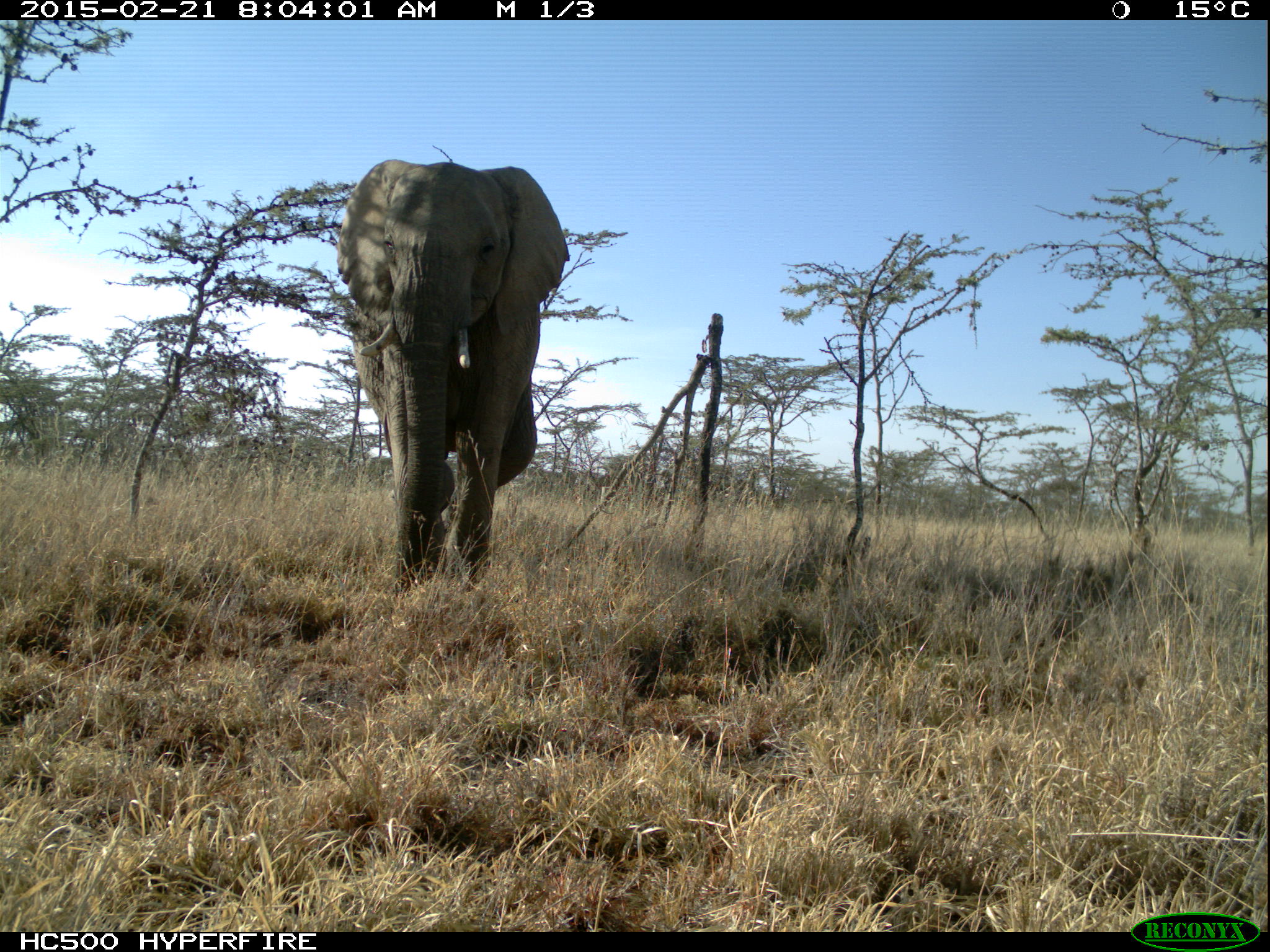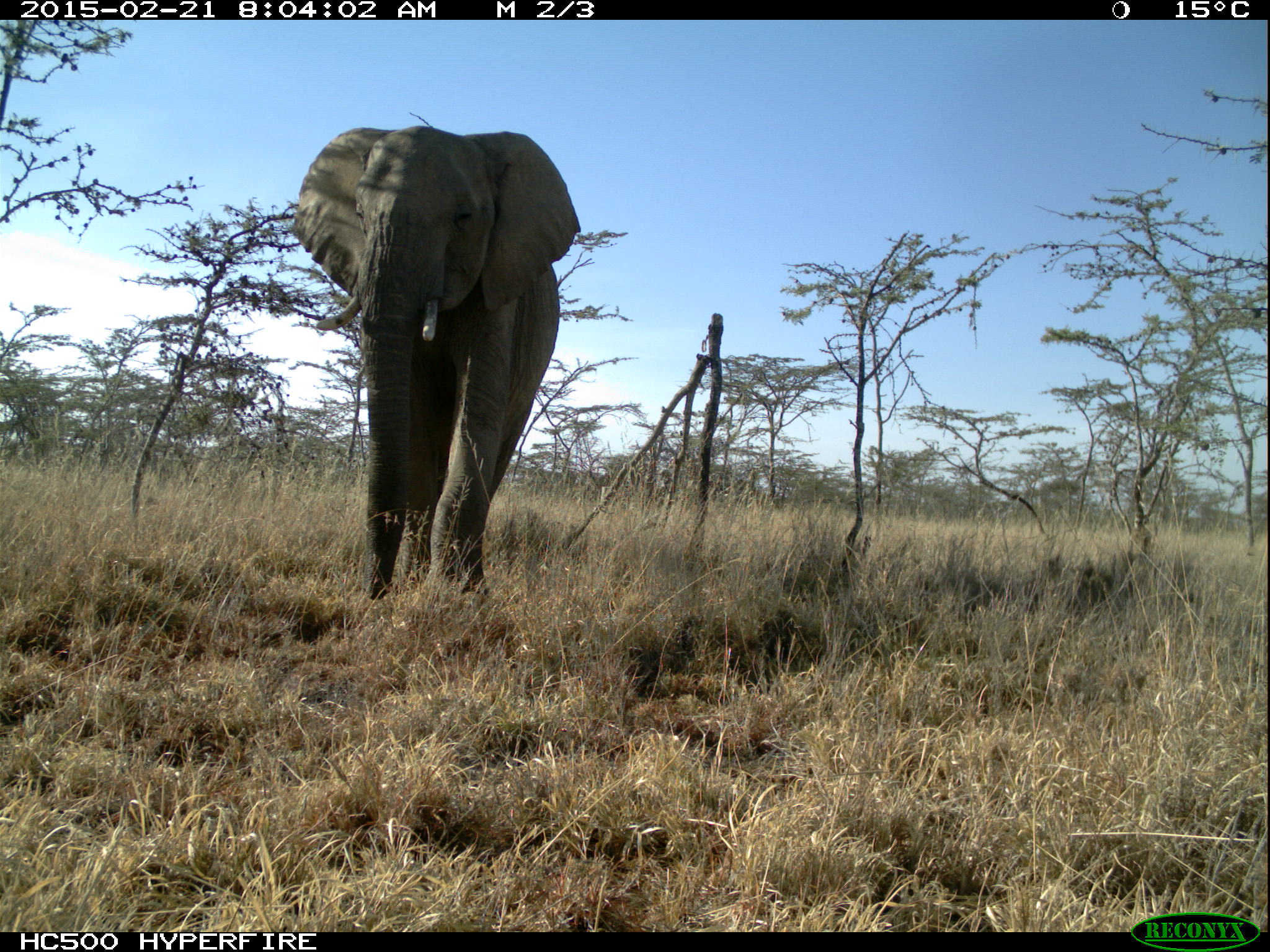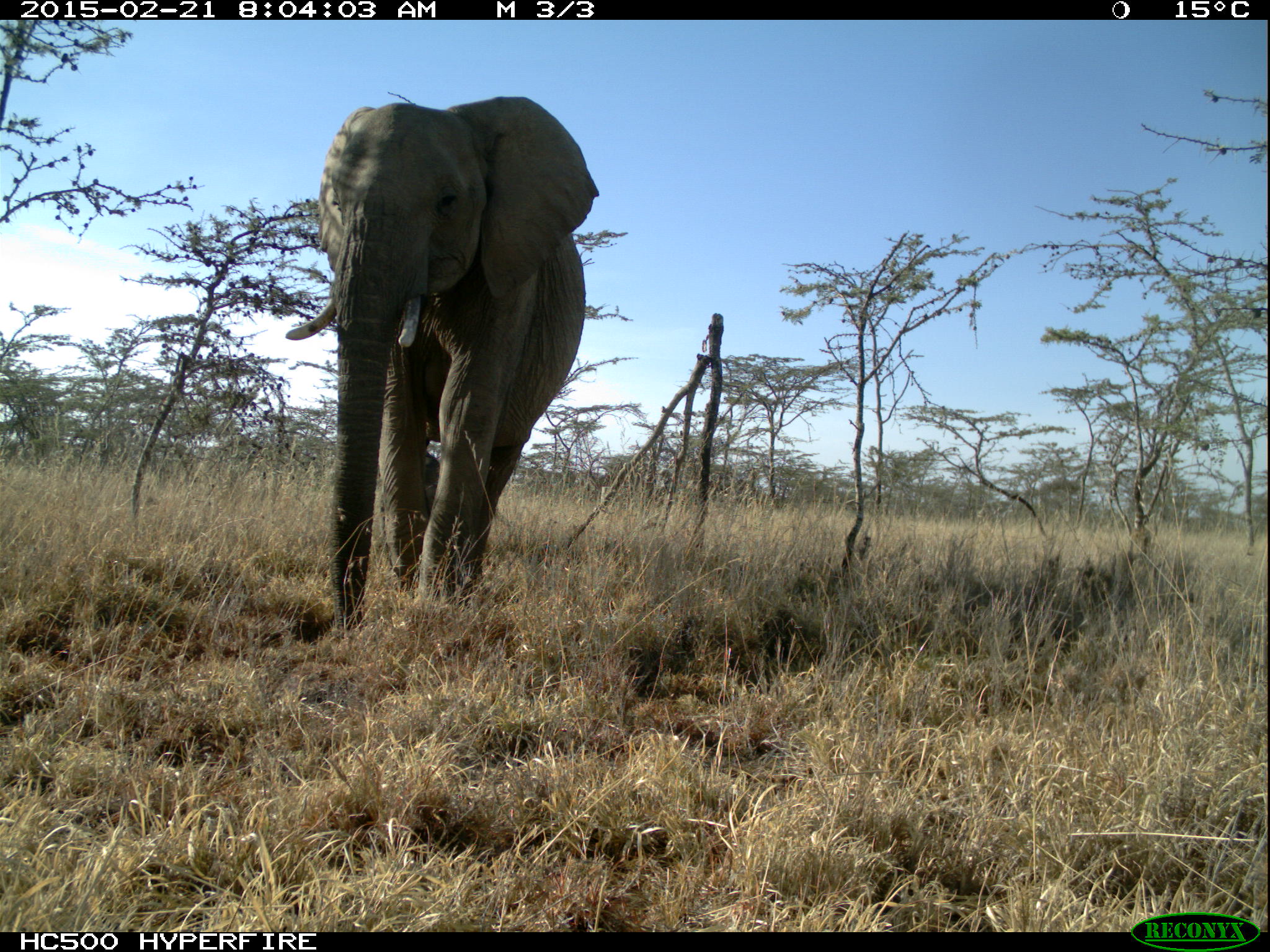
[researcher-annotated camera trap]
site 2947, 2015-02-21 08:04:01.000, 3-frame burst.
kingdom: Animalia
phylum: Chordata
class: Mammalia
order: Proboscidea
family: Elephantidae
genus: Loxodonta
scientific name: Loxodonta africana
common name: african bush elephant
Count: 1.